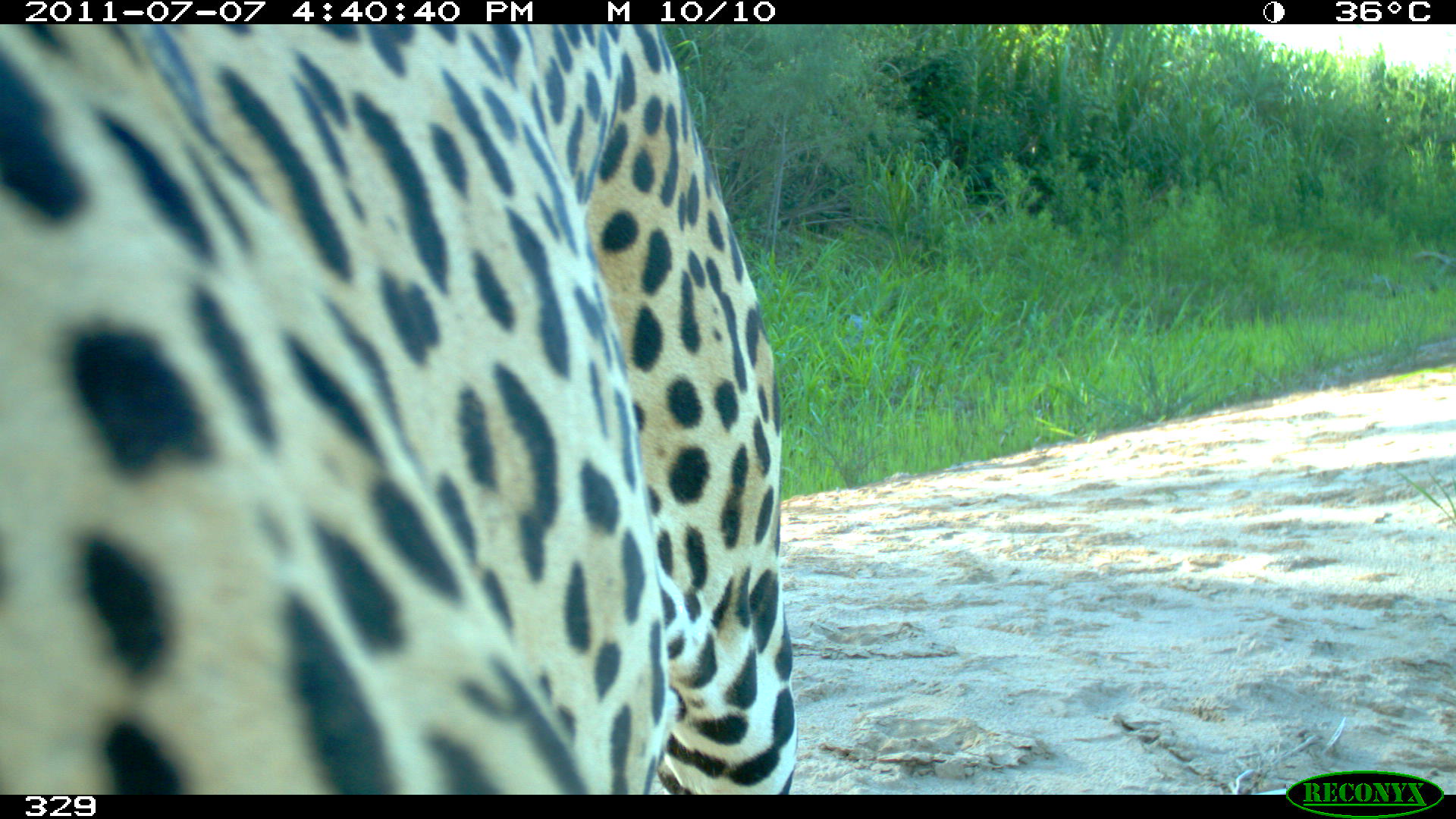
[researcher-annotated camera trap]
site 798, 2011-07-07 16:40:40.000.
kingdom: Animalia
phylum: Chordata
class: Mammalia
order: Carnivora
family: Felidae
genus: Panthera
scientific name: Panthera onca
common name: jaguar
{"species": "Panthera onca (jaguar)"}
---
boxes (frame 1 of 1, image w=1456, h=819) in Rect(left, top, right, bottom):
panthera onca: Rect(0, 24, 795, 795)